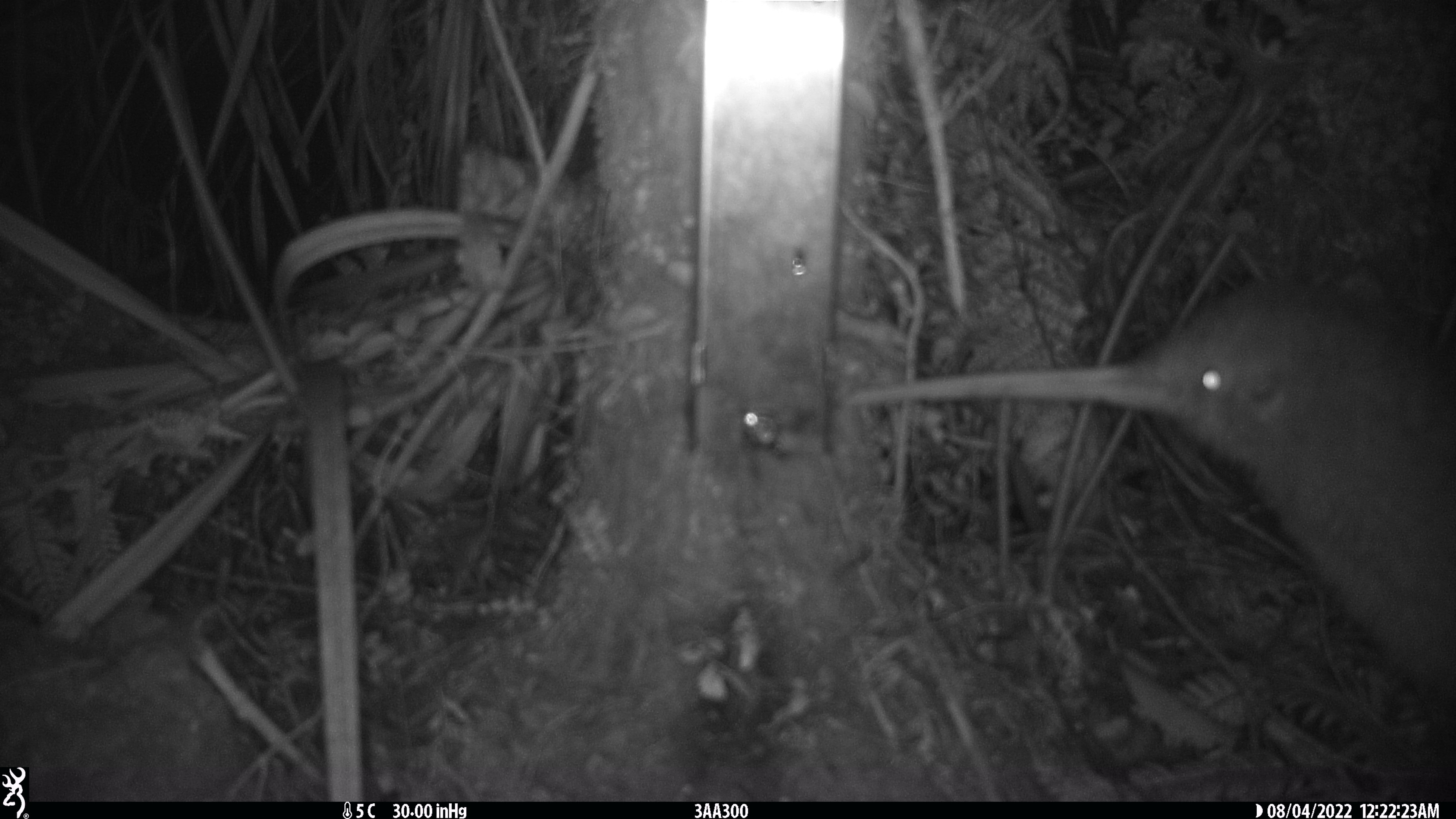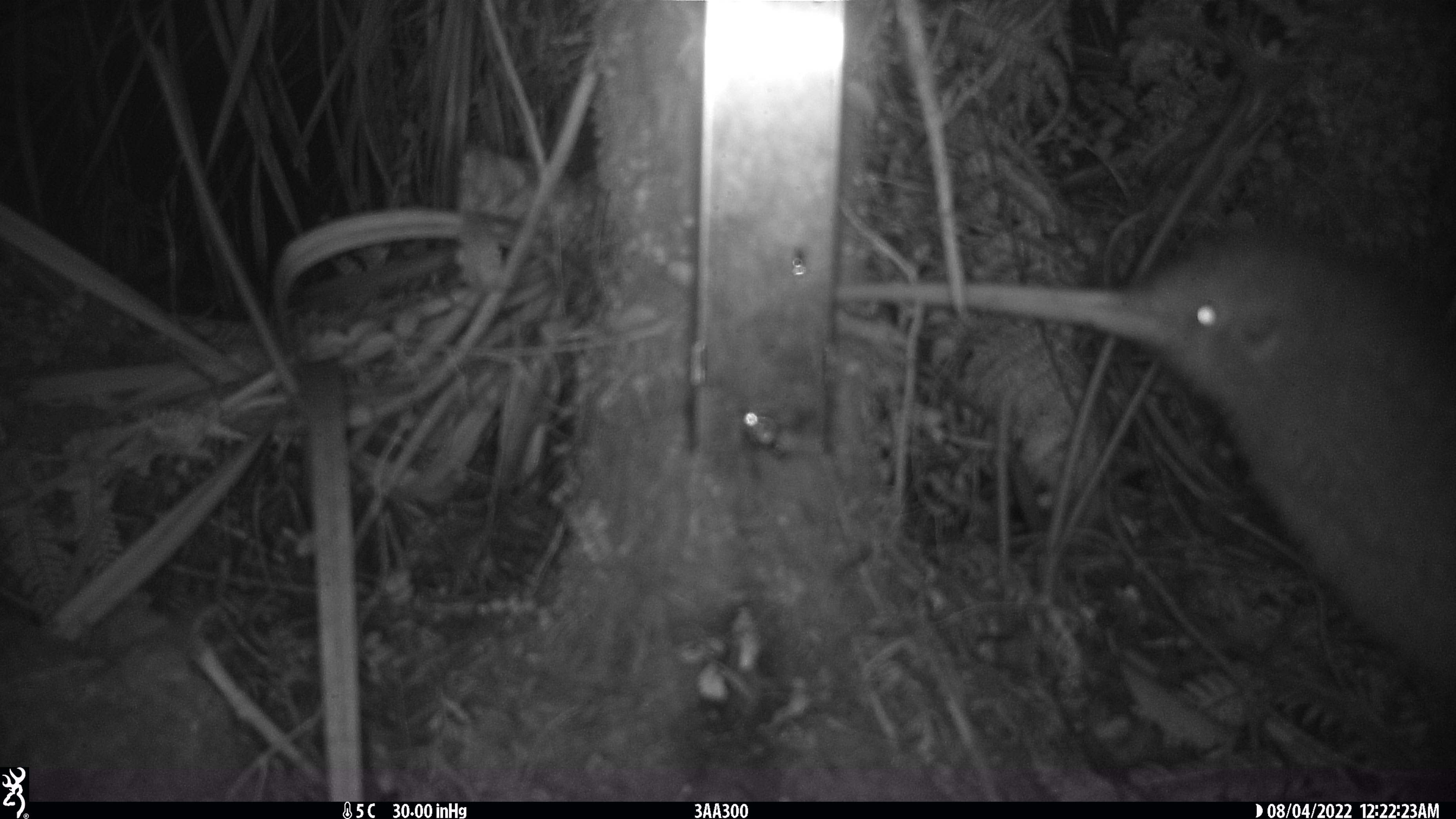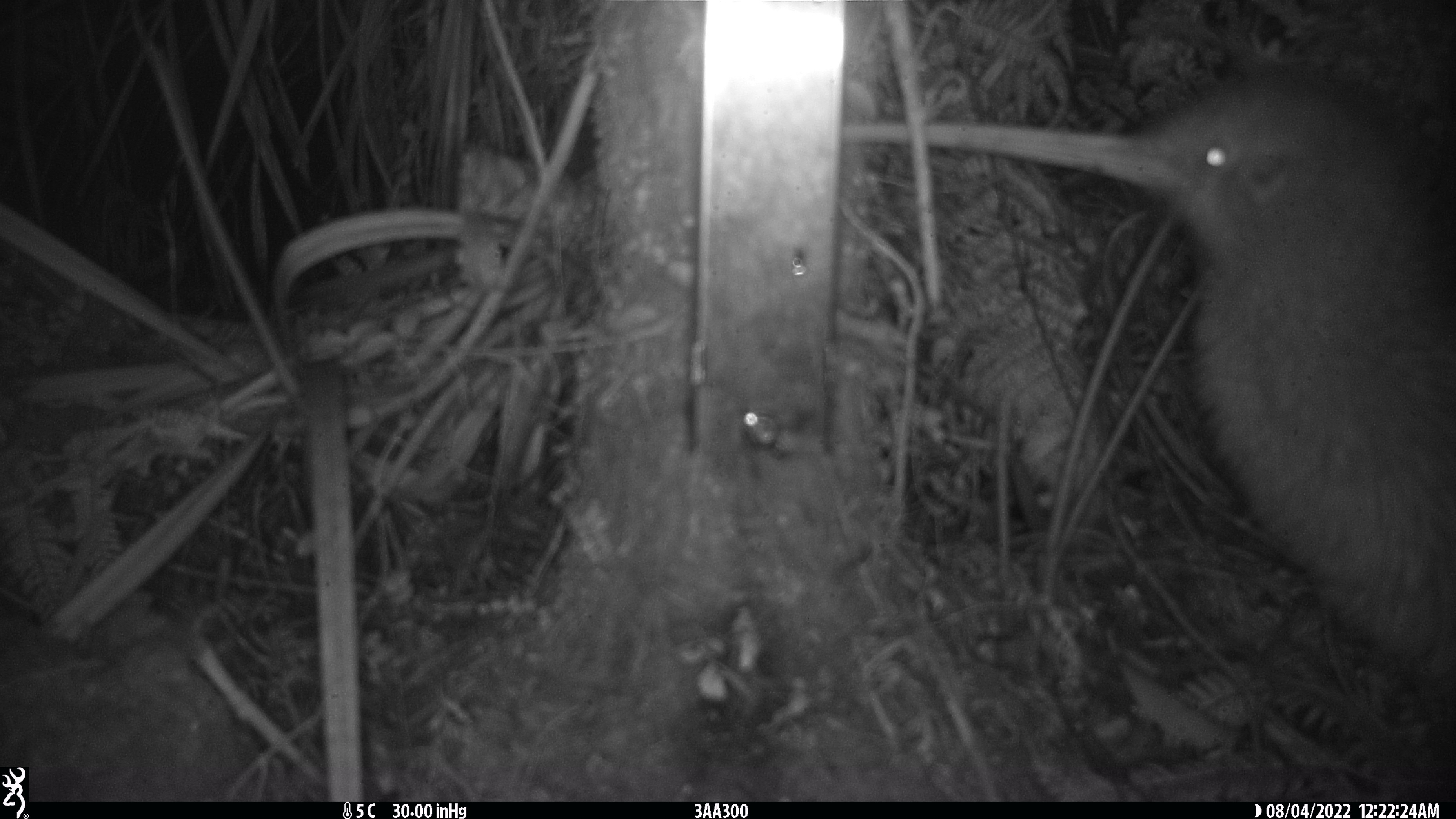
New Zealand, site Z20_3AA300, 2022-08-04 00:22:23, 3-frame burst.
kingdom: Animalia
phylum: Chordata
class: Aves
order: Apterygiformes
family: Apterygidae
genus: Apteryx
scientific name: Apteryx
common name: kiwi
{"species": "kiwi (Apteryx)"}